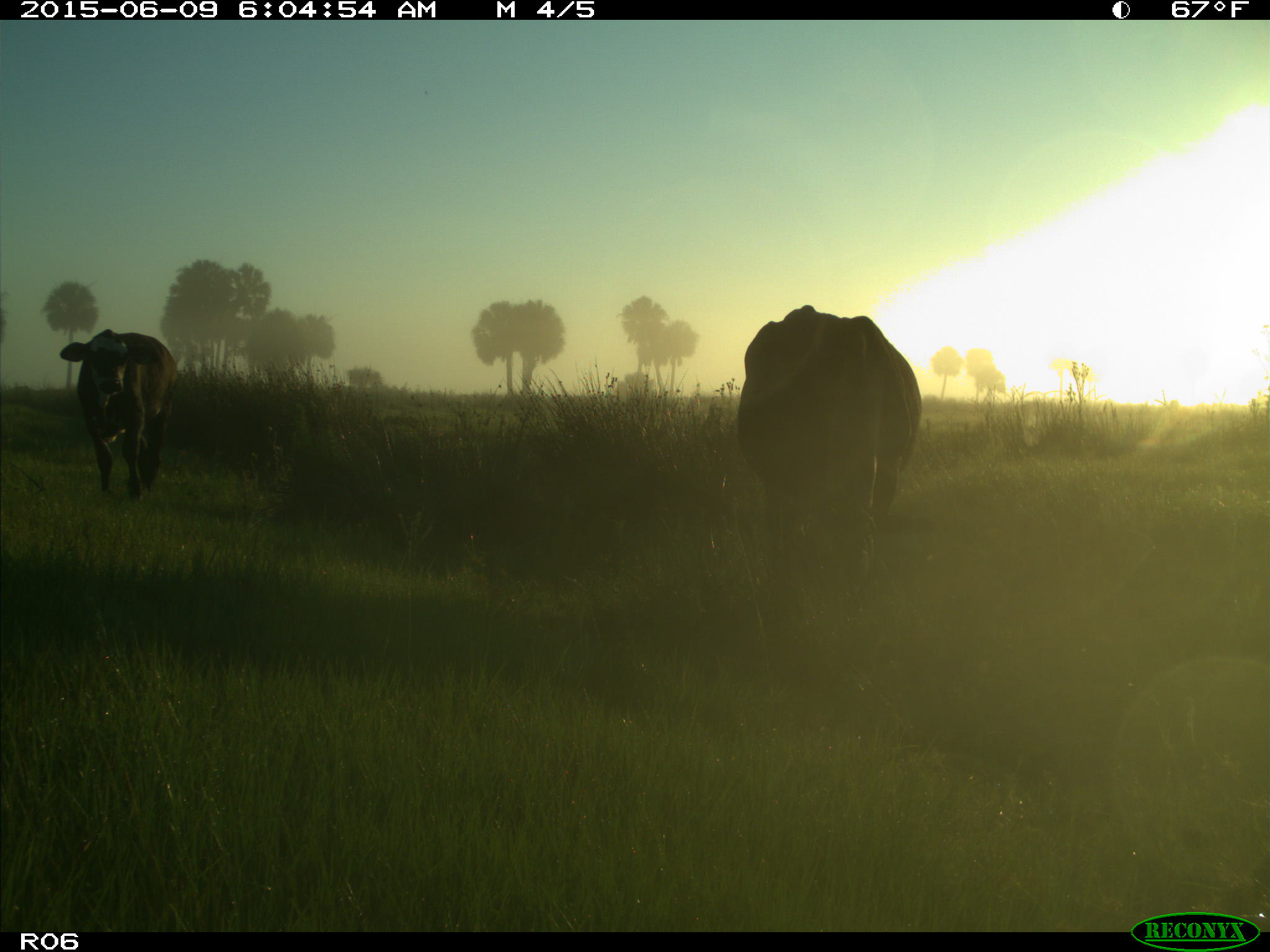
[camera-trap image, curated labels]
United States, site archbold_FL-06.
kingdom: Animalia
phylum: Chordata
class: Mammalia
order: Artiodactyla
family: Bovidae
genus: Bos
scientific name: Bos taurus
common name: domestic cow